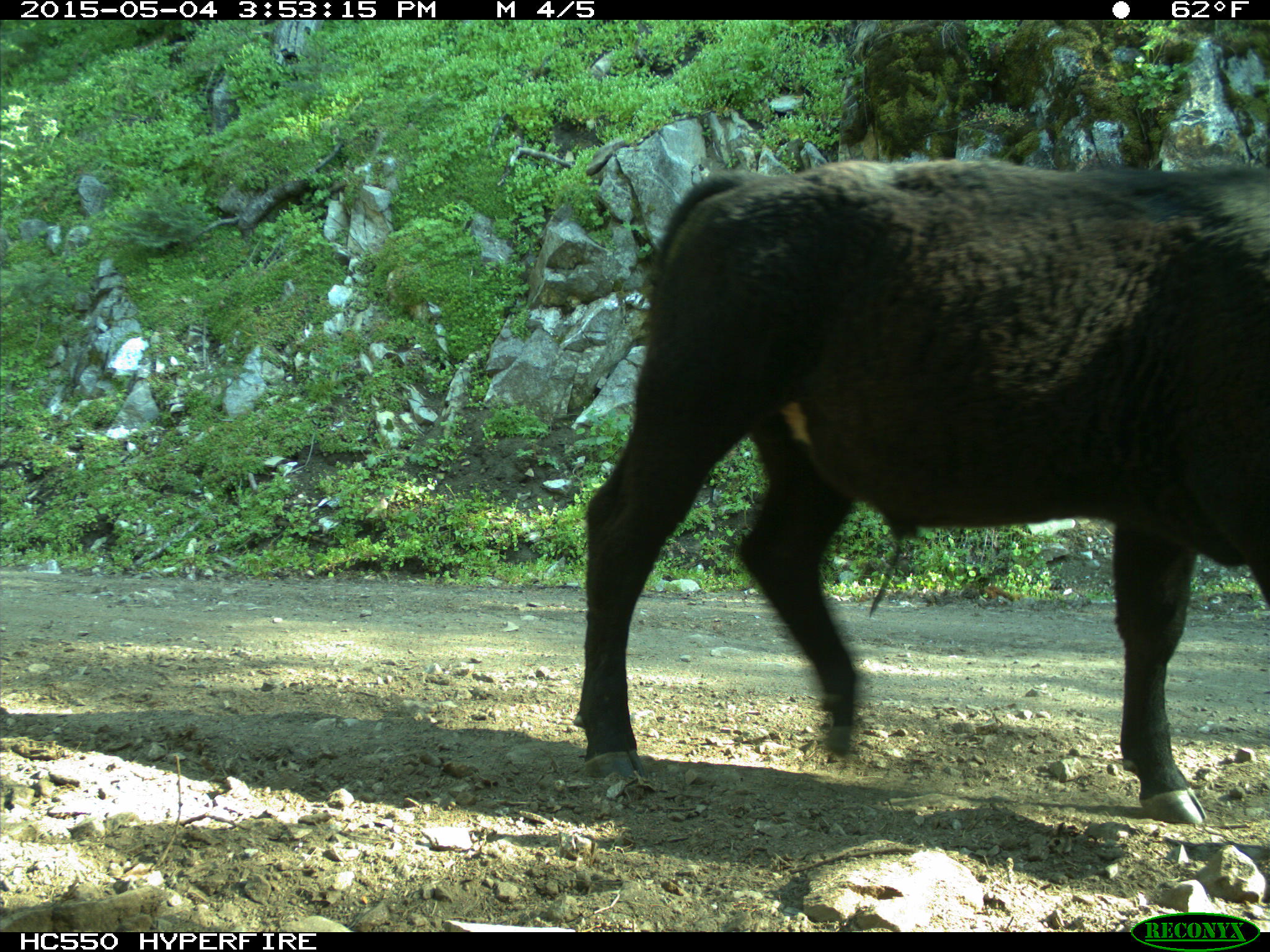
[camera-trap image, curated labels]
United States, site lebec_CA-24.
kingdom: Animalia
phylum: Chordata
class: Mammalia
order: Artiodactyla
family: Bovidae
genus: Bos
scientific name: Bos taurus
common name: domestic cow